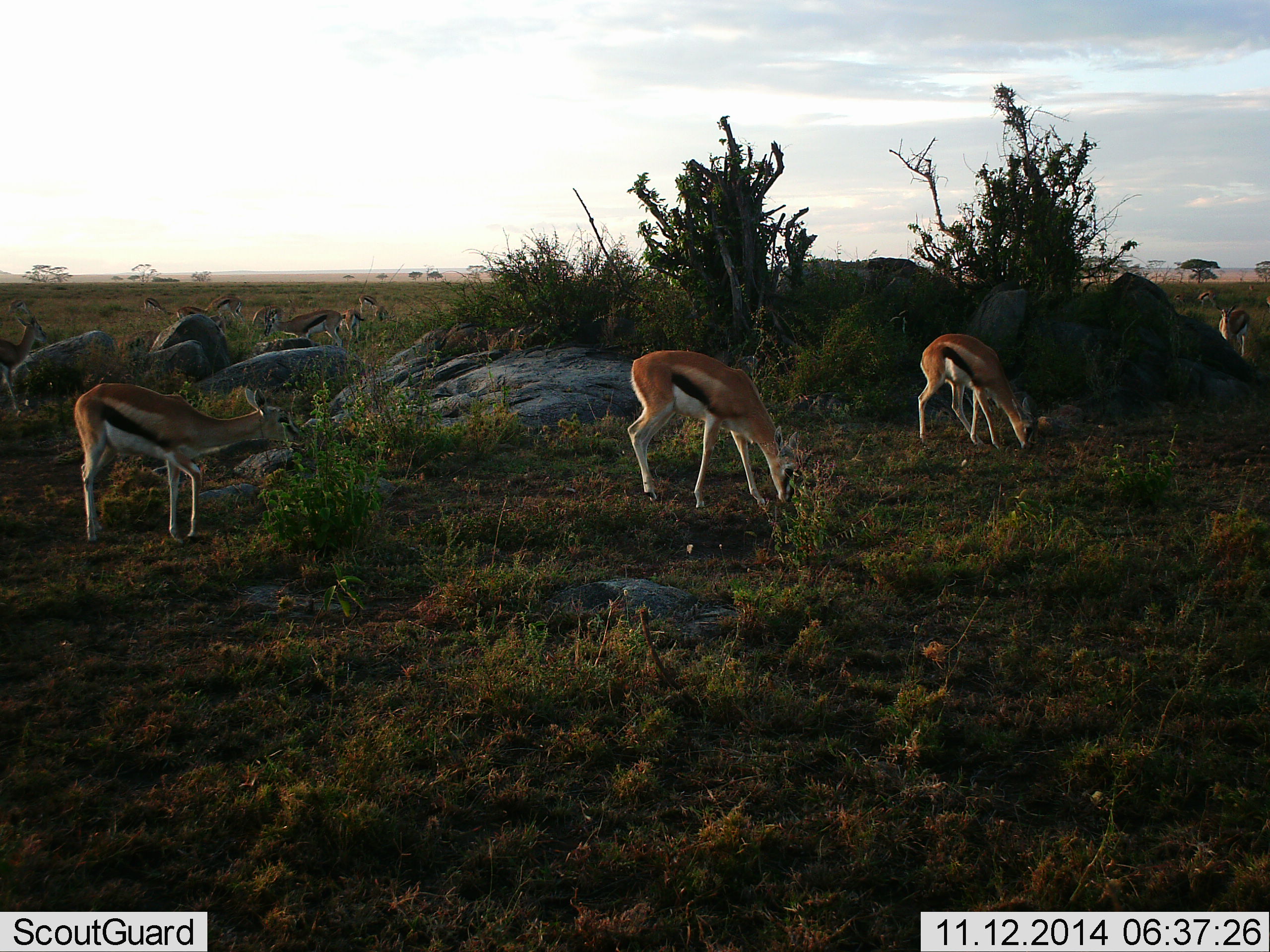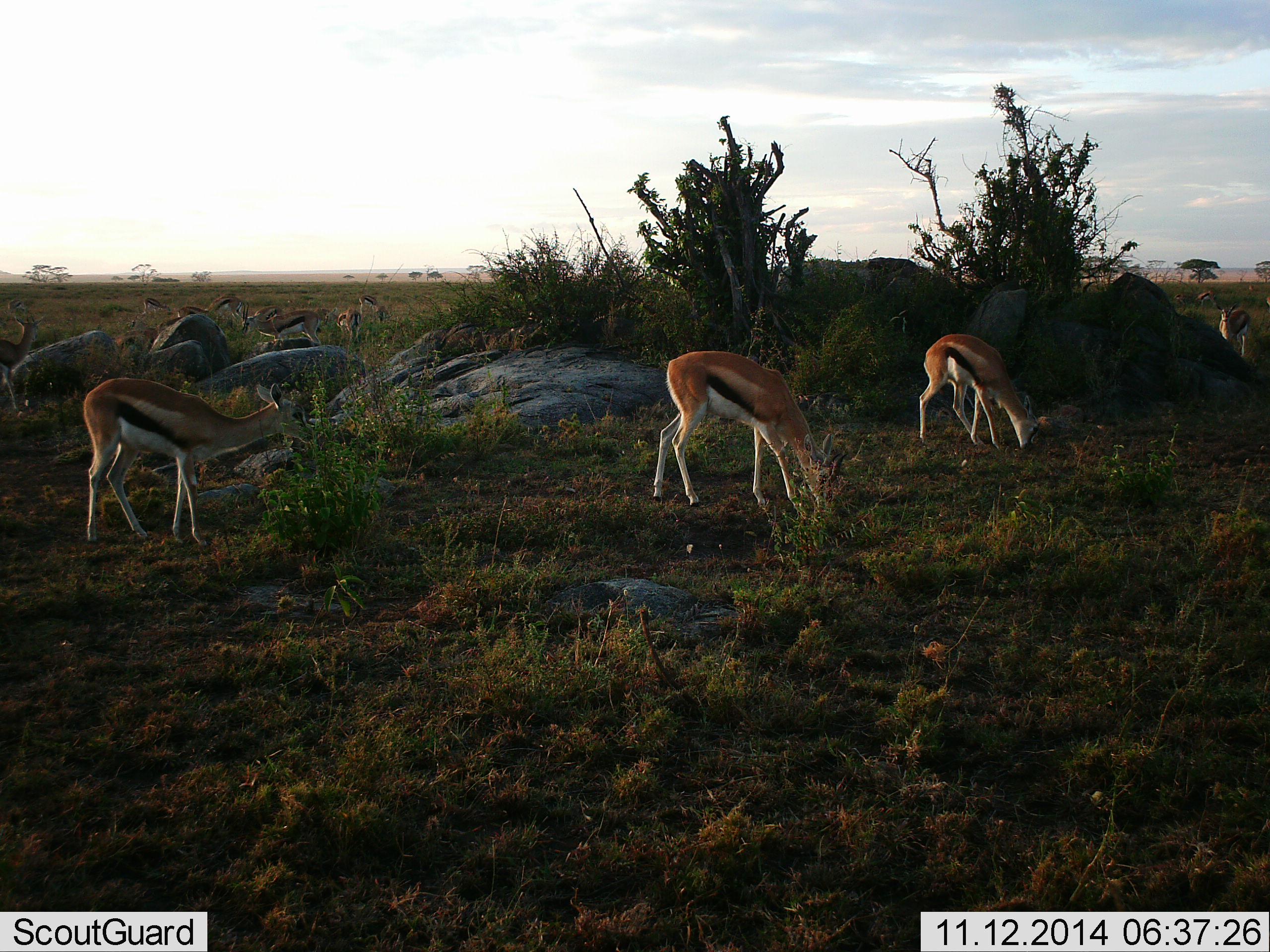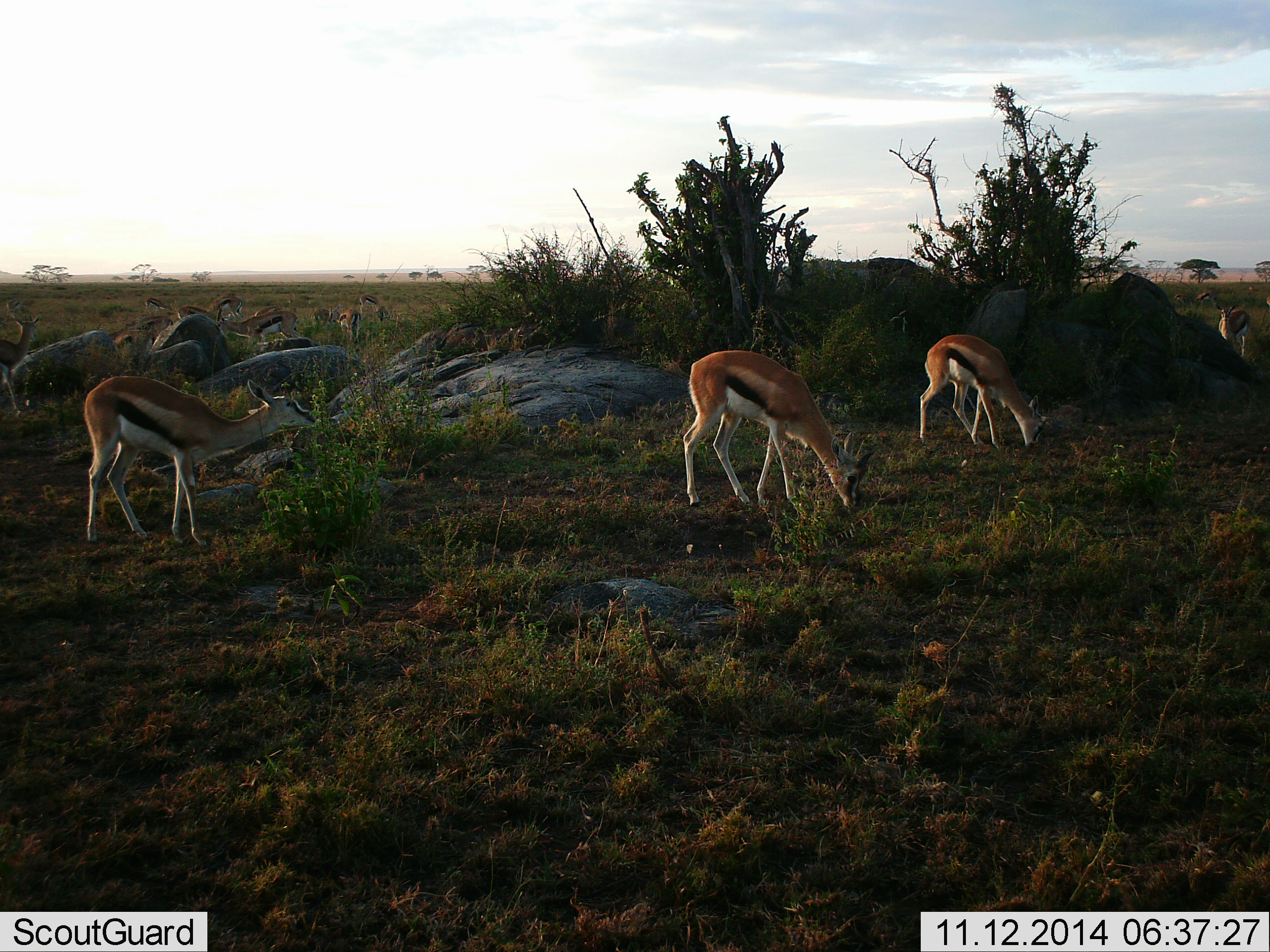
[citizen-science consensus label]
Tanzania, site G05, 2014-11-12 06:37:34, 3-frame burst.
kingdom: Animalia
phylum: Chordata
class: Mammalia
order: Artiodactyla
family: Bovidae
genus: Eudorcas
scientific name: Eudorcas thomsonii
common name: thomson's gazelle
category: gazellethomsons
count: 11-50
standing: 40%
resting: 20%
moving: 40%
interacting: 0%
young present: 0%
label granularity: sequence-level